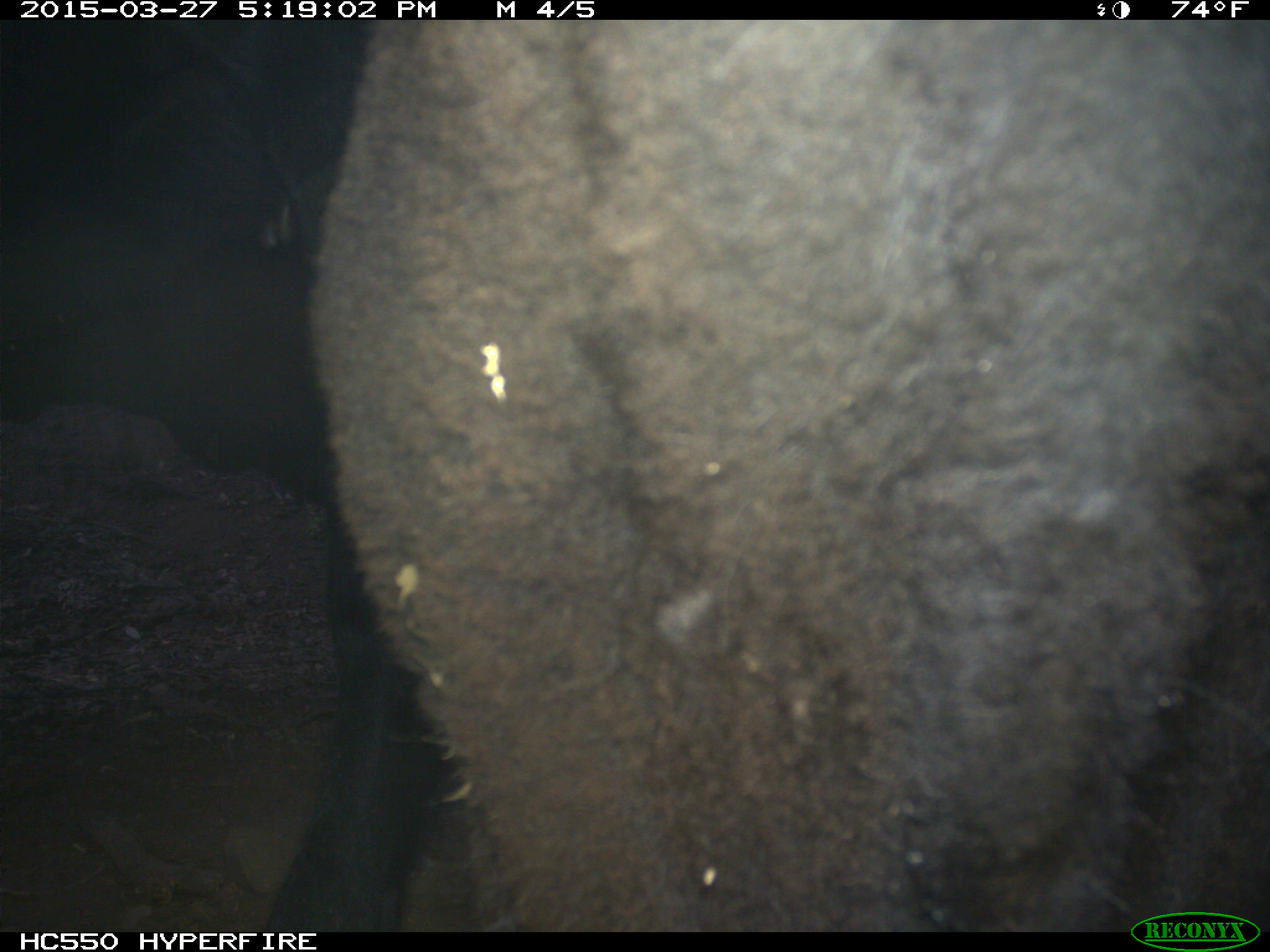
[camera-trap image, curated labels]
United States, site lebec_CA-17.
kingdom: Animalia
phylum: Chordata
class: Mammalia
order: Artiodactyla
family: Bovidae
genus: Bos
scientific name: Bos taurus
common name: domestic cow